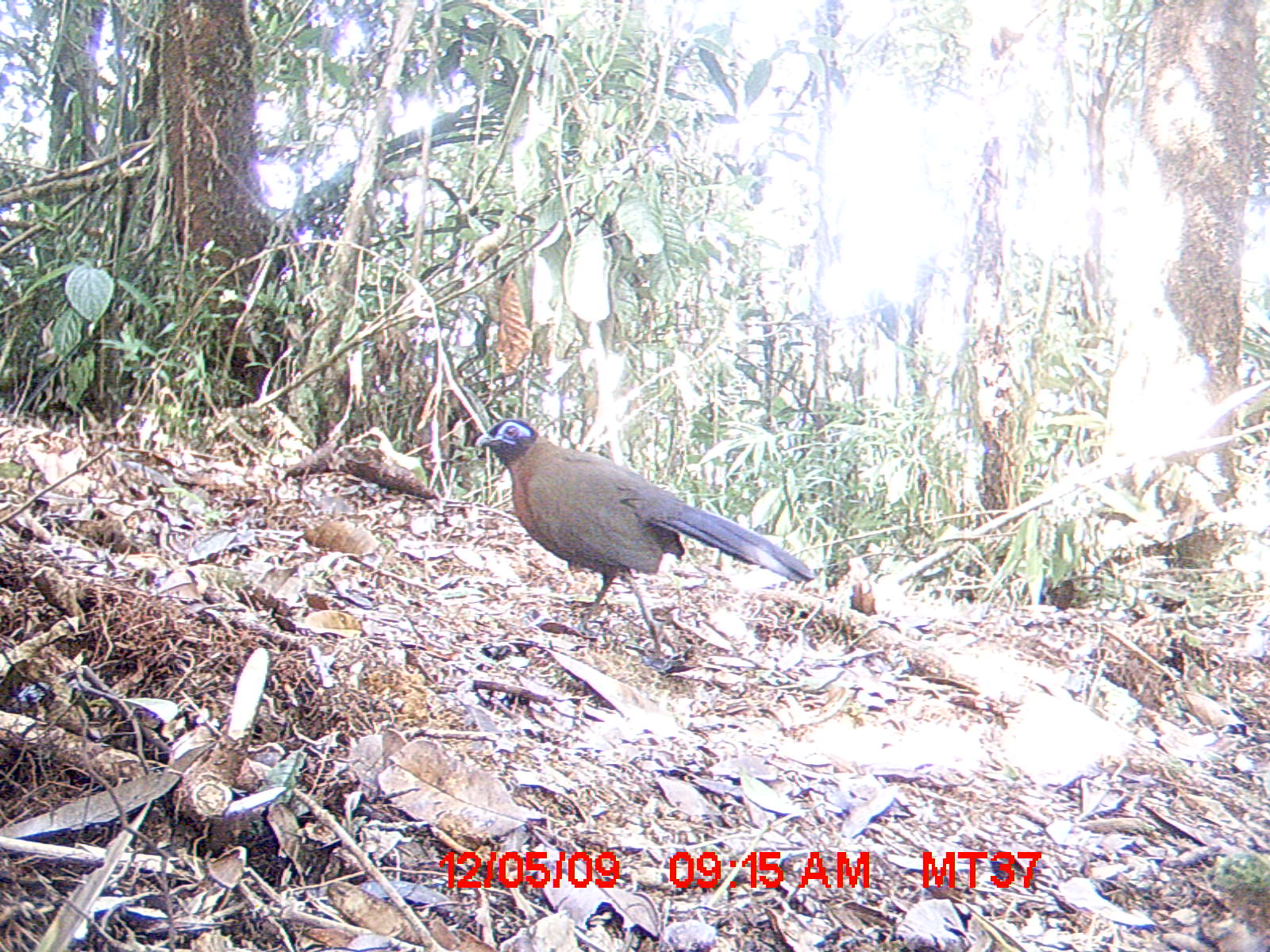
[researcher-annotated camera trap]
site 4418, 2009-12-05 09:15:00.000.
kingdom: Animalia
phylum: Chordata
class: Aves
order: Cuculiformes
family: Cuculidae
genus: Coua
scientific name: Coua serriana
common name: red-breasted coua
Coua serriana (red-breasted coua), count 1.